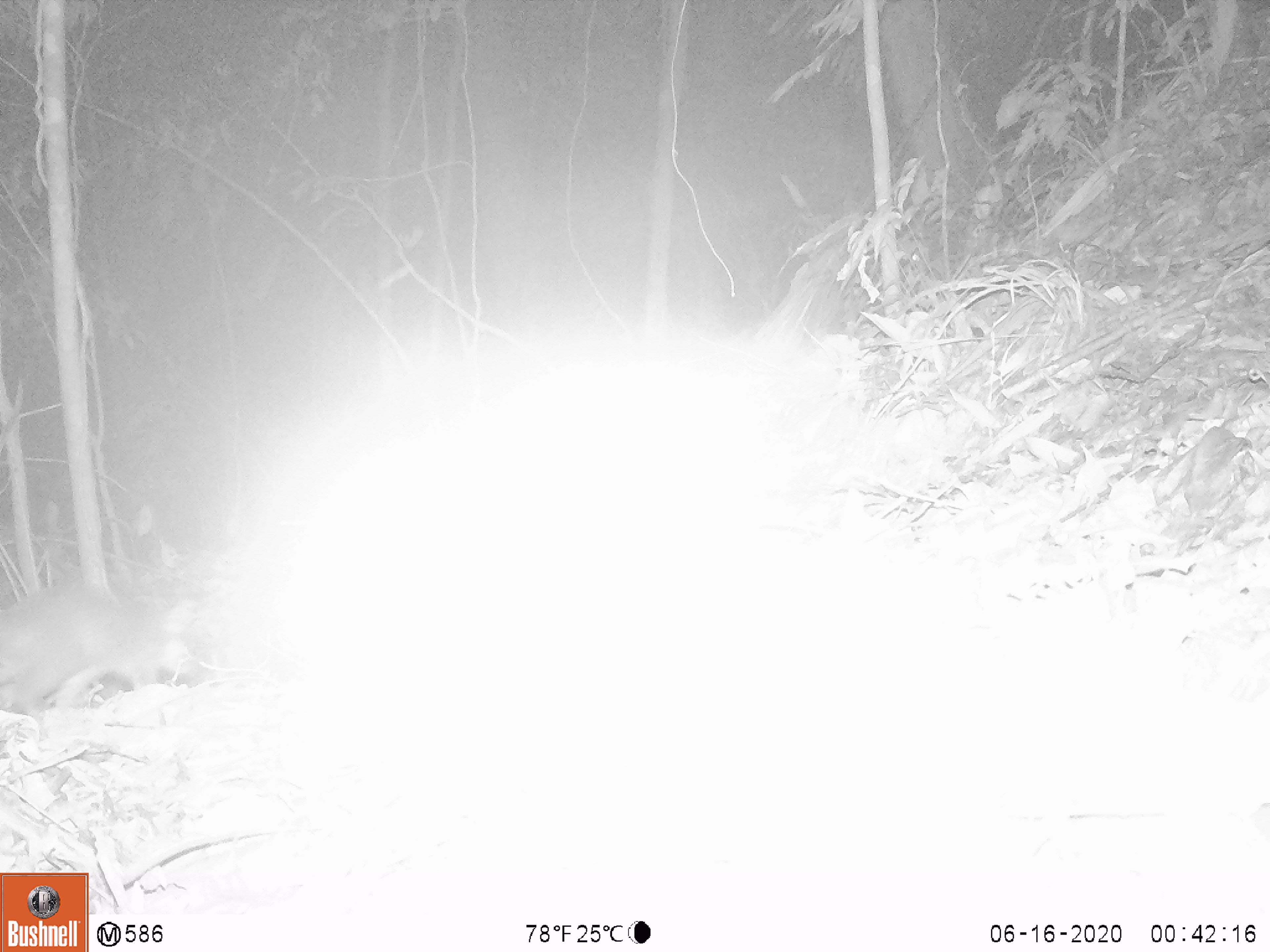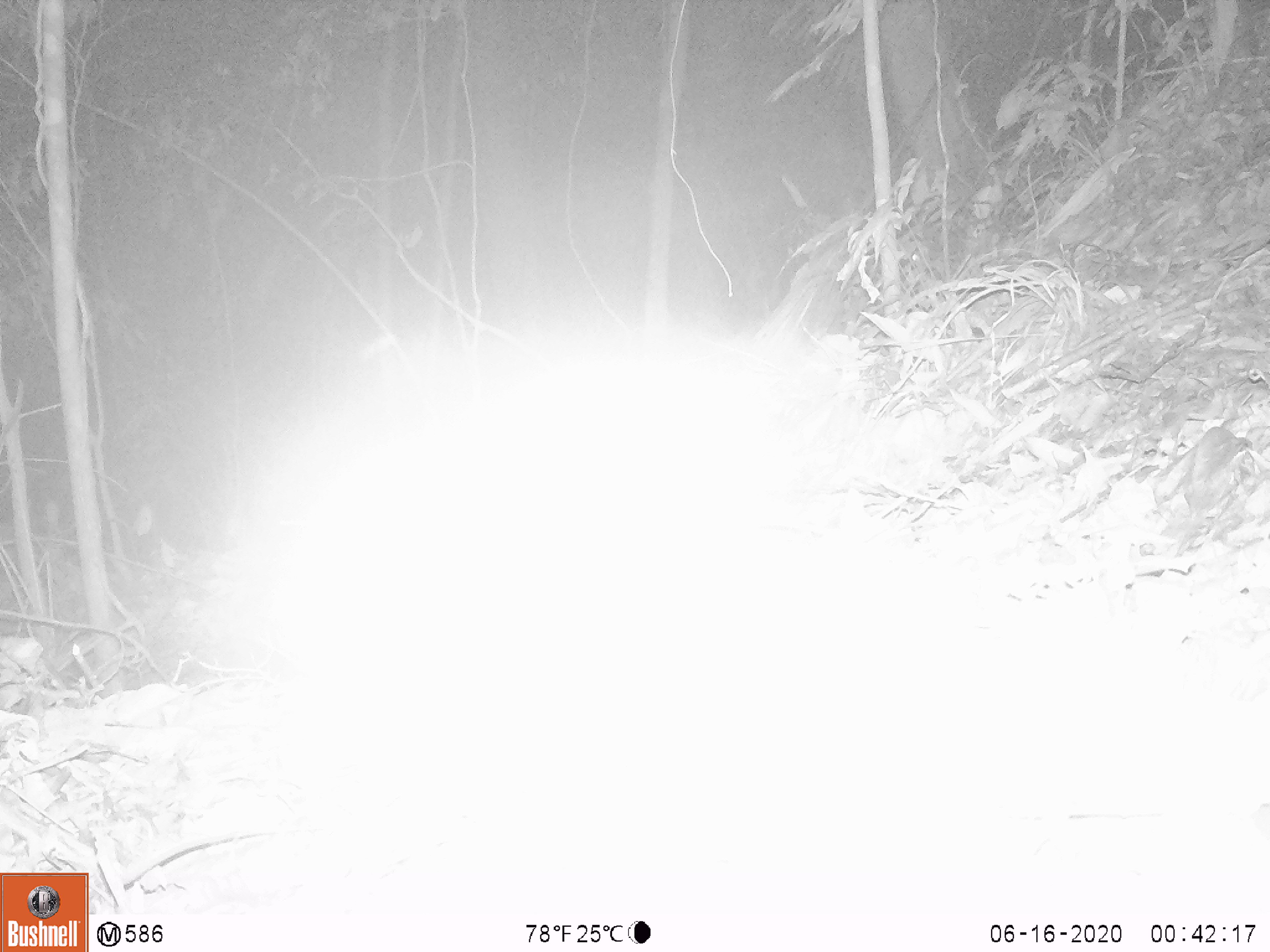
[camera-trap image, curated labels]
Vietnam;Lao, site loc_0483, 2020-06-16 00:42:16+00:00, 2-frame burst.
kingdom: Animalia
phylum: Chordata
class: Mammalia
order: Carnivora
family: Mustelidae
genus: Melogale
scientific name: Melogale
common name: ferret badger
Ferret badger (Melogale). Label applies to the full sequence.